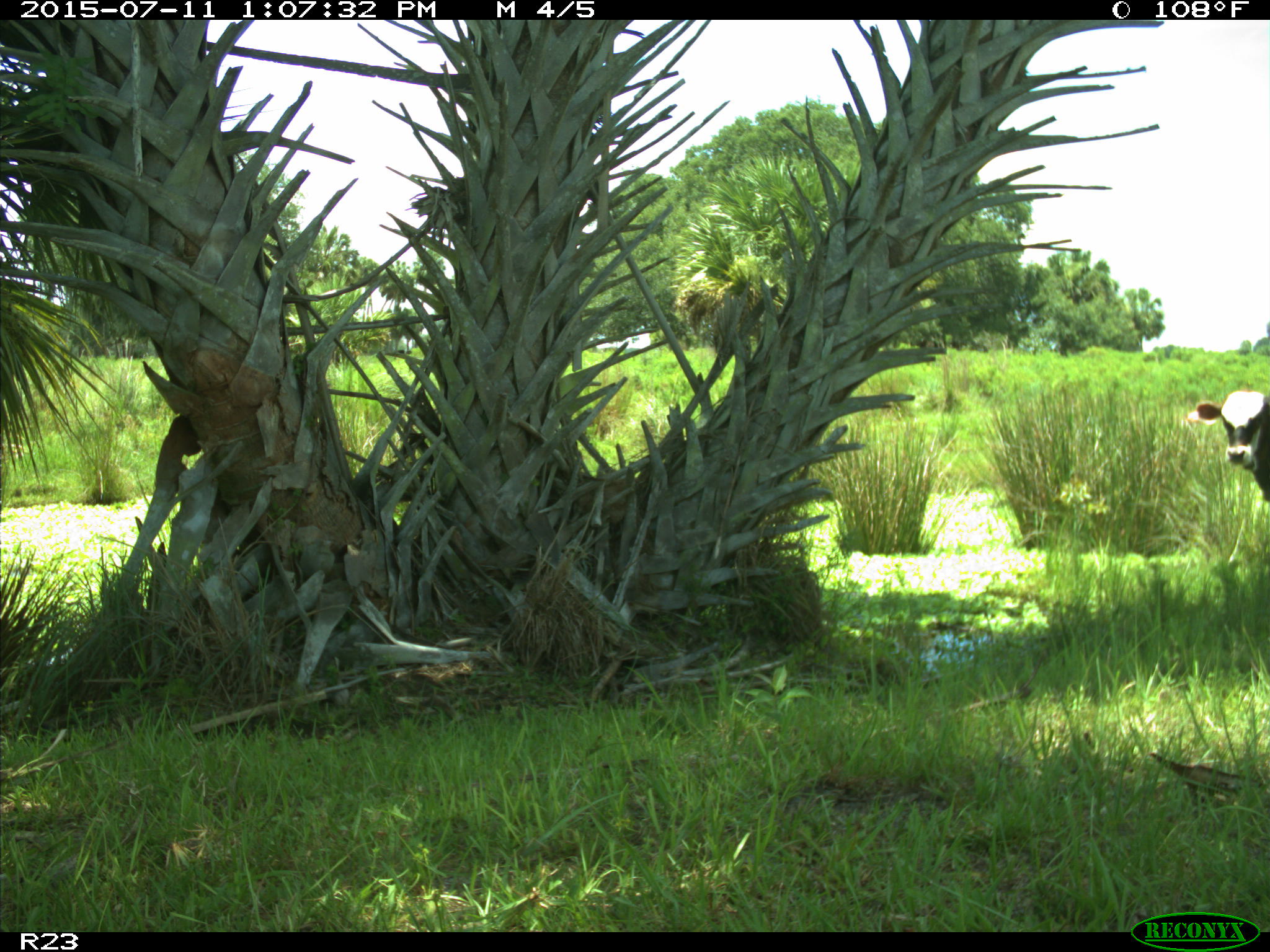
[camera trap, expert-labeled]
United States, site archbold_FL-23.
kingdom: Animalia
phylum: Chordata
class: Mammalia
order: Artiodactyla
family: Bovidae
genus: Bos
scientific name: Bos taurus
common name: domestic cow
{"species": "Bos taurus (domestic cow)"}